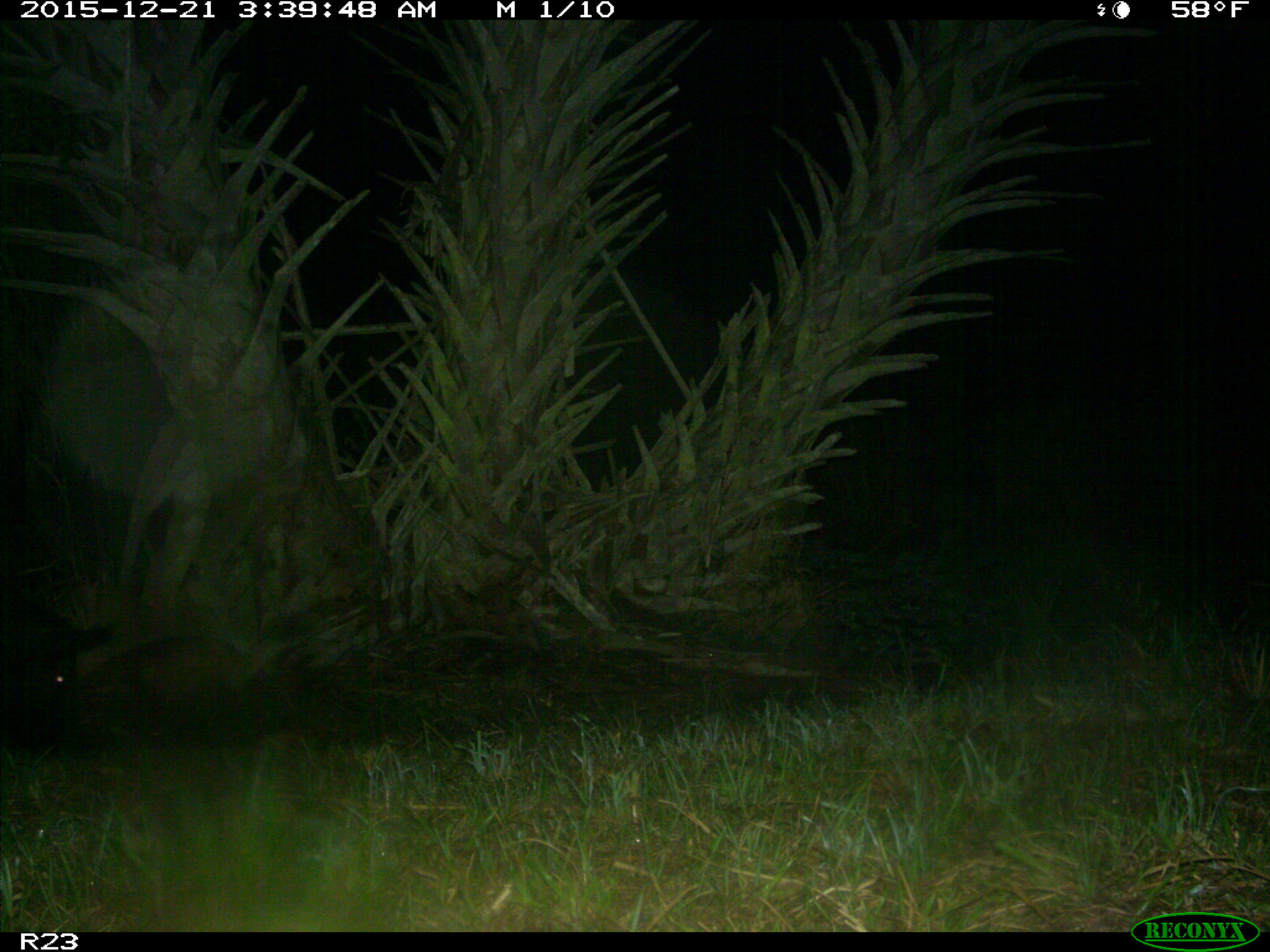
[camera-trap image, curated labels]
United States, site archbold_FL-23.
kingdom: Animalia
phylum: Chordata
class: Mammalia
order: Artiodactyla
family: Suidae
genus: Sus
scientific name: Sus scrofa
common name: wild boar